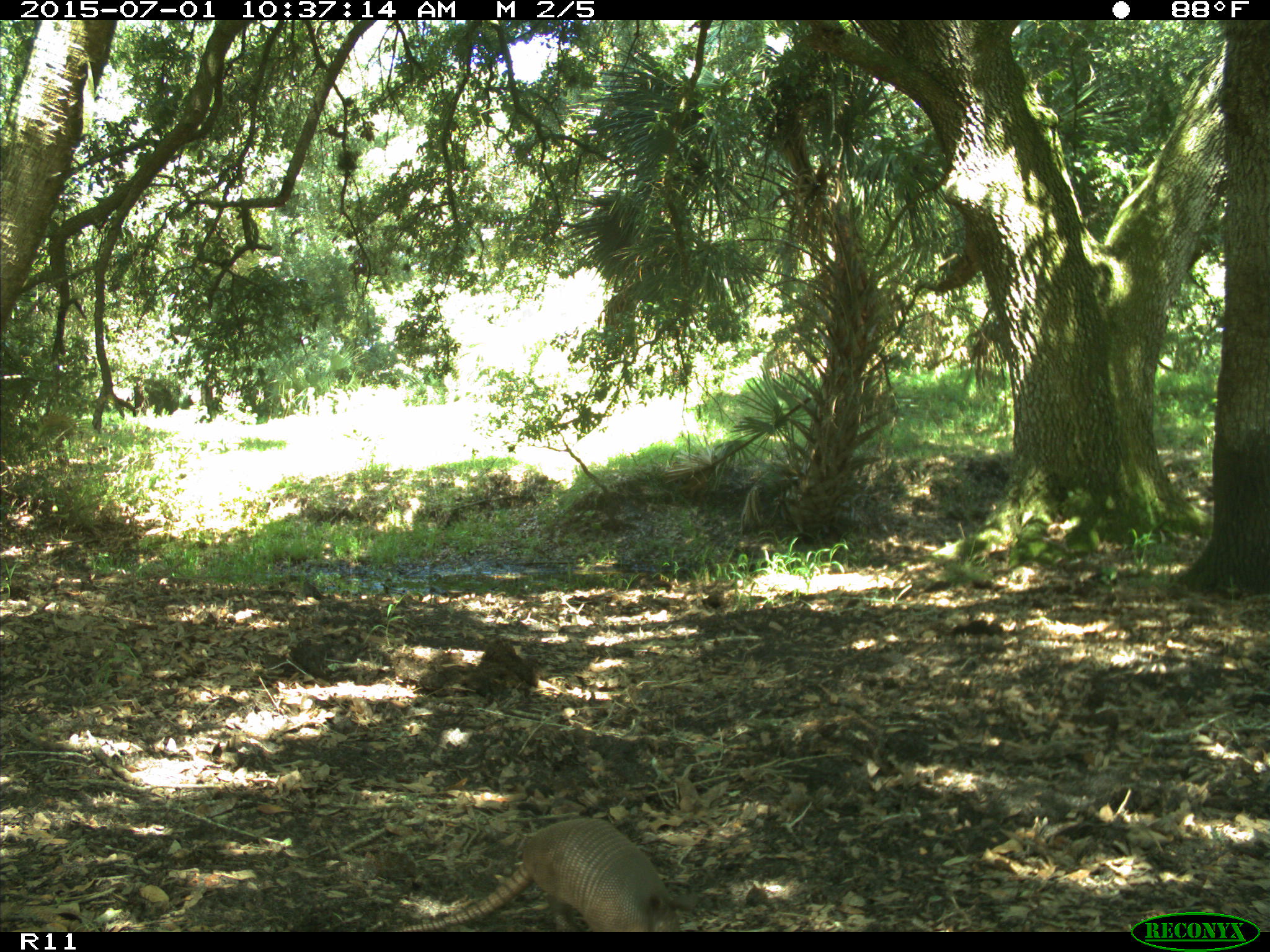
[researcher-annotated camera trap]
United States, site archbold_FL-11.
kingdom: Animalia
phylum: Chordata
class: Mammalia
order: Cingulata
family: Dasypodidae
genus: Dasypus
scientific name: Dasypus novemcinctus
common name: nine-banded armadillo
Dasypus novemcinctus (nine-banded armadillo).